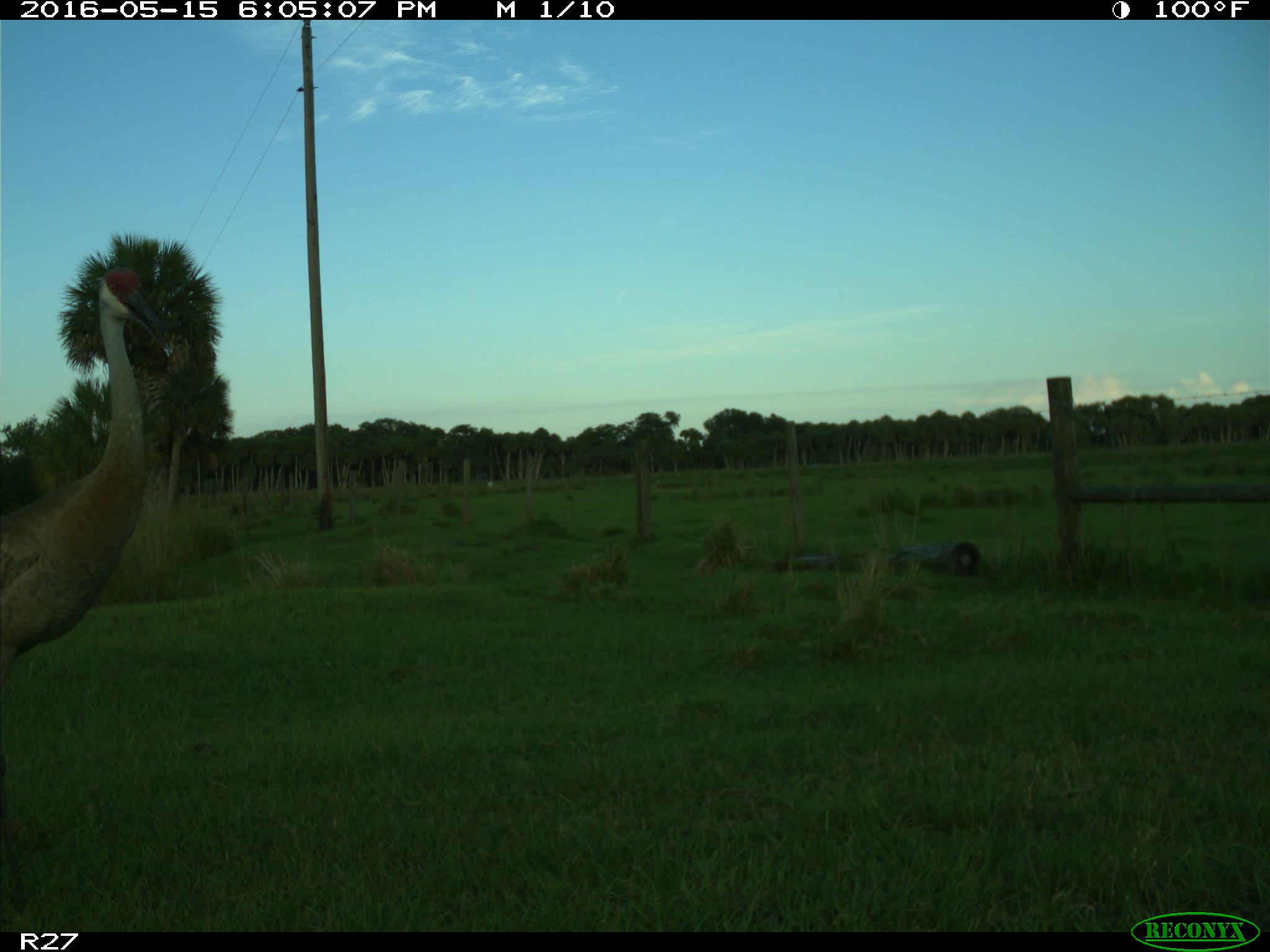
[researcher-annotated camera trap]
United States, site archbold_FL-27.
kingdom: Animalia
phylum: Chordata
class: Aves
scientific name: Aves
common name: birds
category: unidentified bird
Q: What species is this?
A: Unidentified bird (birds) (Aves).